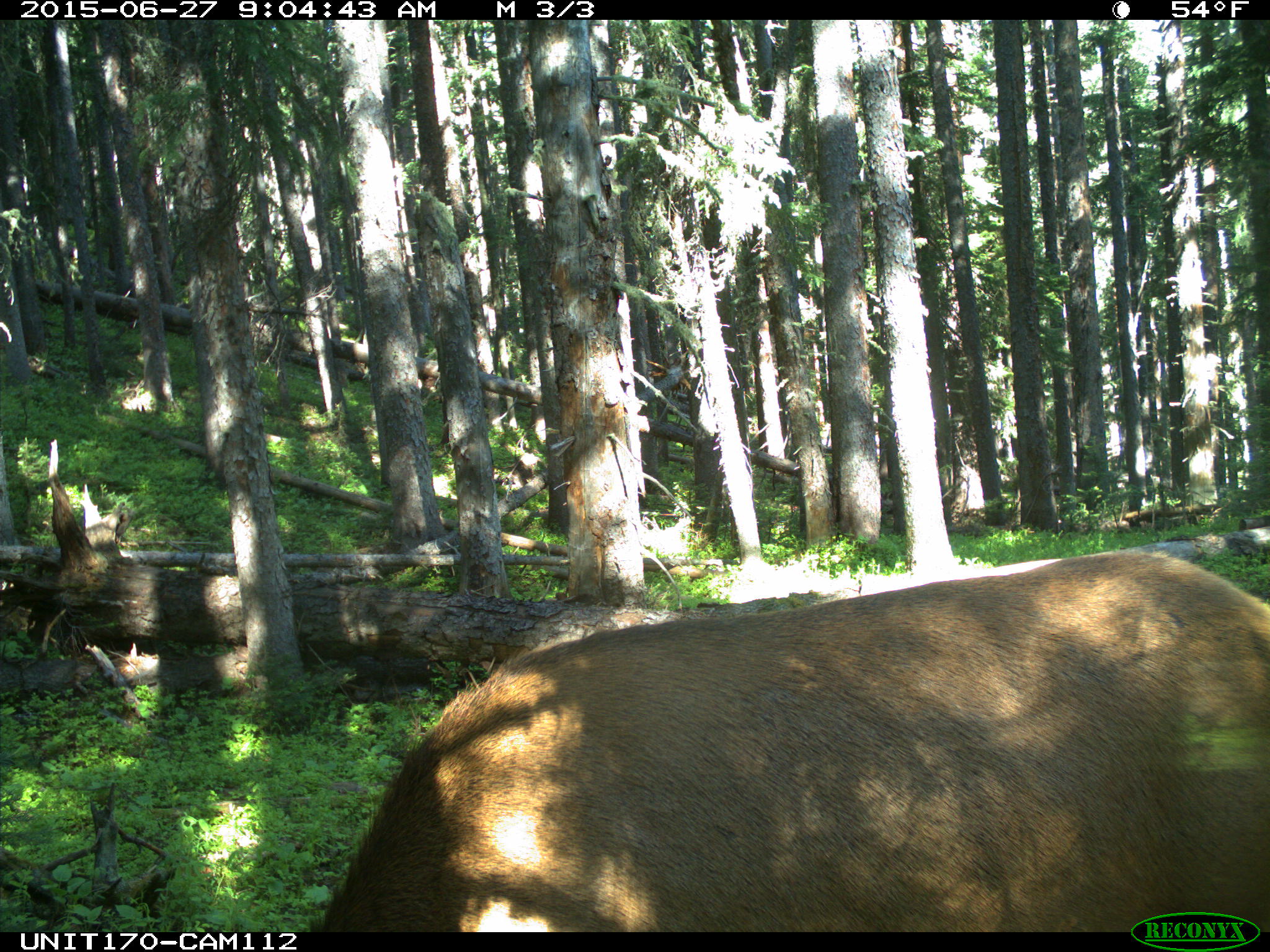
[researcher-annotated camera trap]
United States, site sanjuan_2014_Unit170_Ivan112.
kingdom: Animalia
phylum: Chordata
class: Mammalia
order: Artiodactyla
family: Cervidae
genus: Cervus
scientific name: Cervus elaphus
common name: red deer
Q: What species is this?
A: Cervus elaphus (red deer).